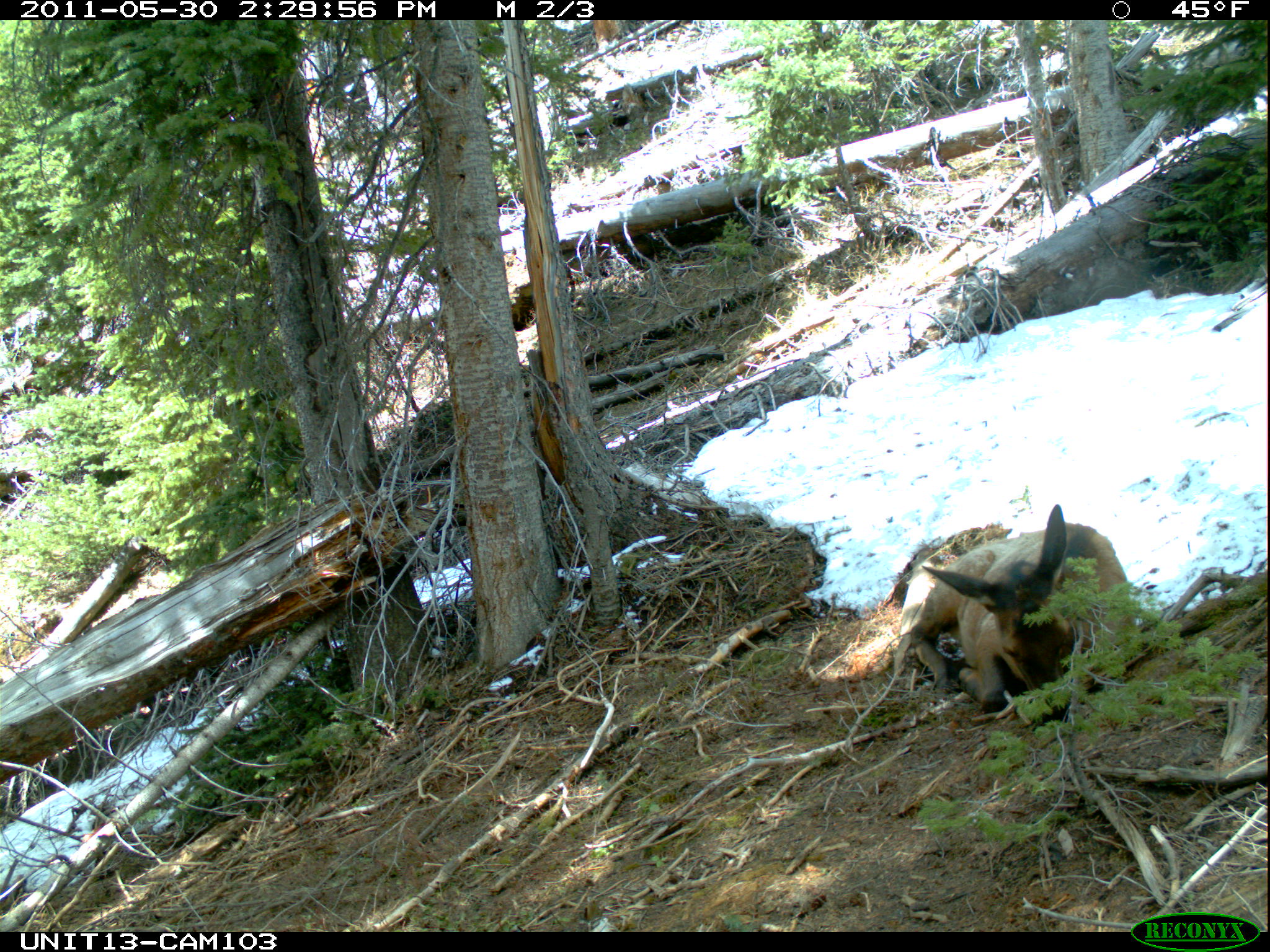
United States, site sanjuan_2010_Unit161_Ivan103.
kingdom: Animalia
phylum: Chordata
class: Mammalia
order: Artiodactyla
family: Cervidae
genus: Cervus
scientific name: Cervus elaphus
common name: red deer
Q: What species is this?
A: Cervus elaphus (red deer).